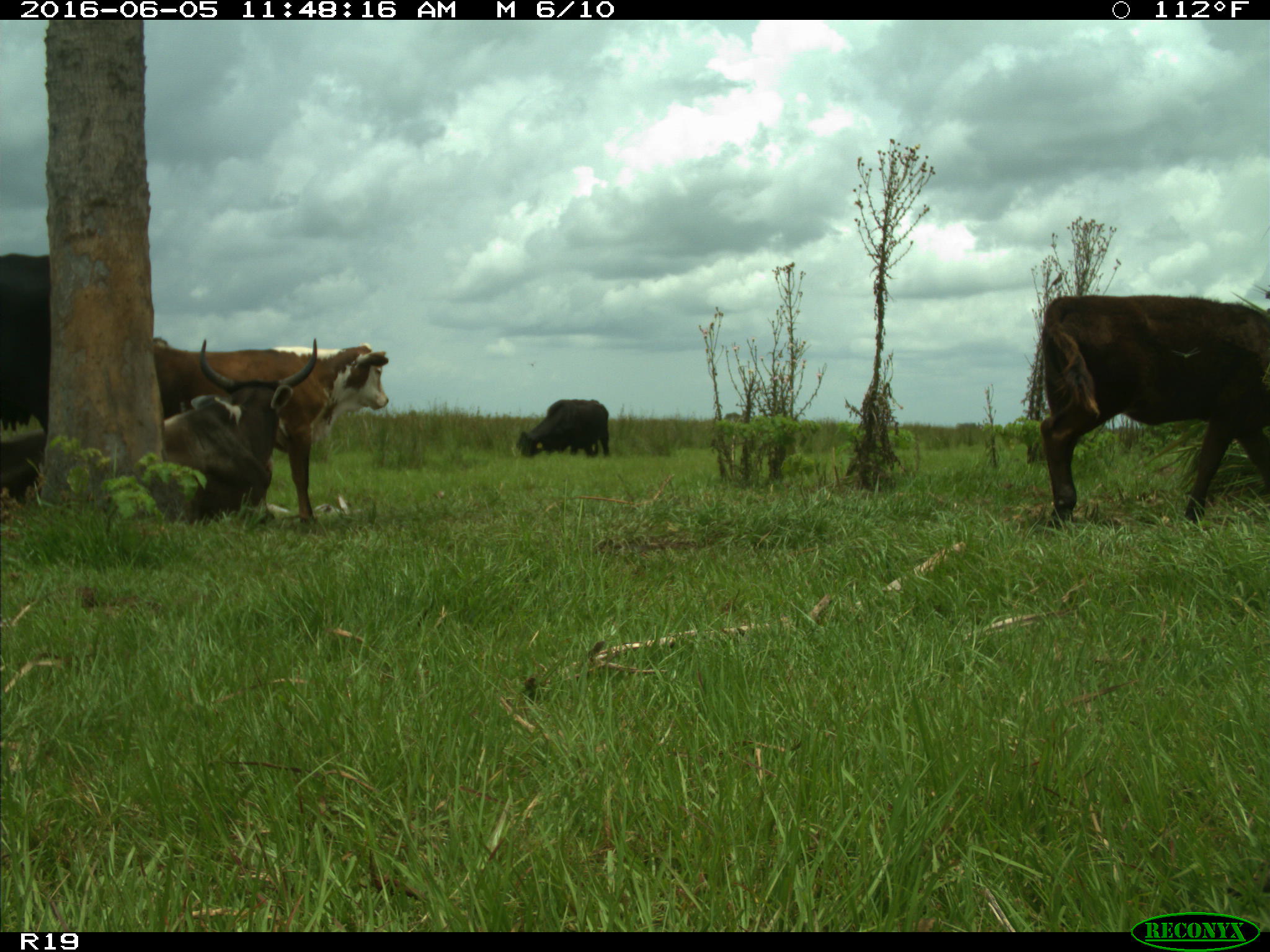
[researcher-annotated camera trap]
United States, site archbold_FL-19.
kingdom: Animalia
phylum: Chordata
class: Mammalia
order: Artiodactyla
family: Bovidae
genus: Bos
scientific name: Bos taurus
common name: domestic cow